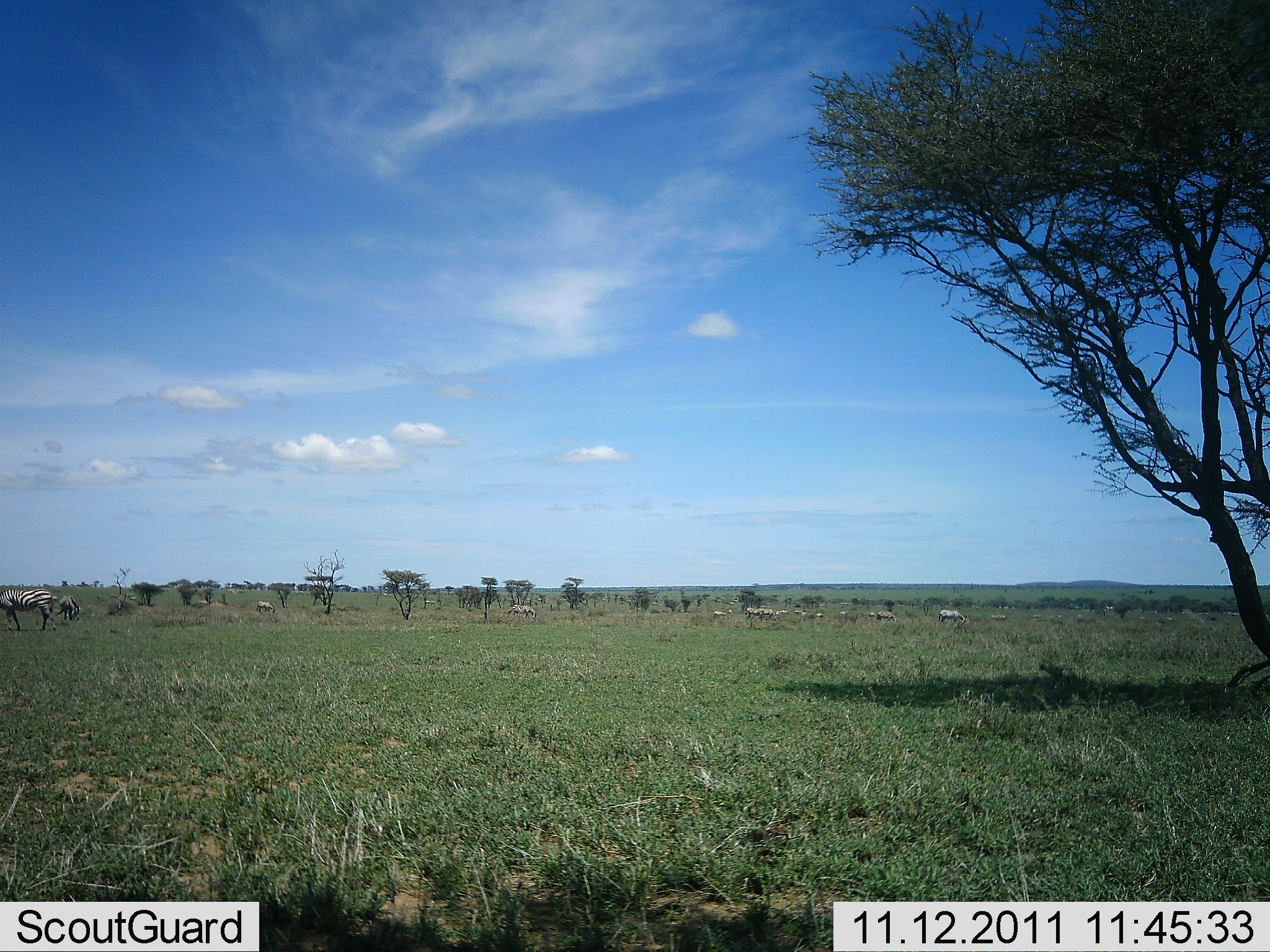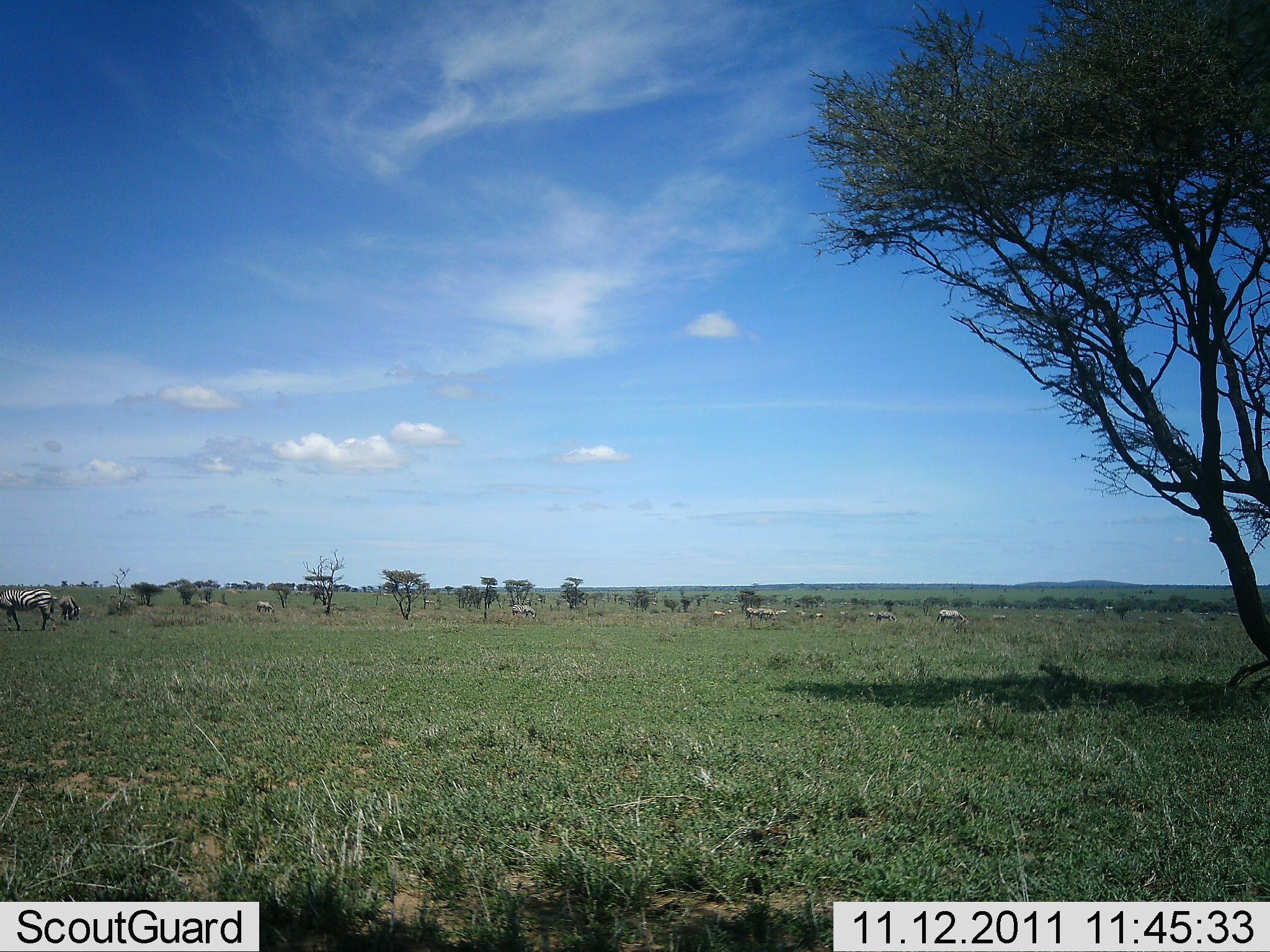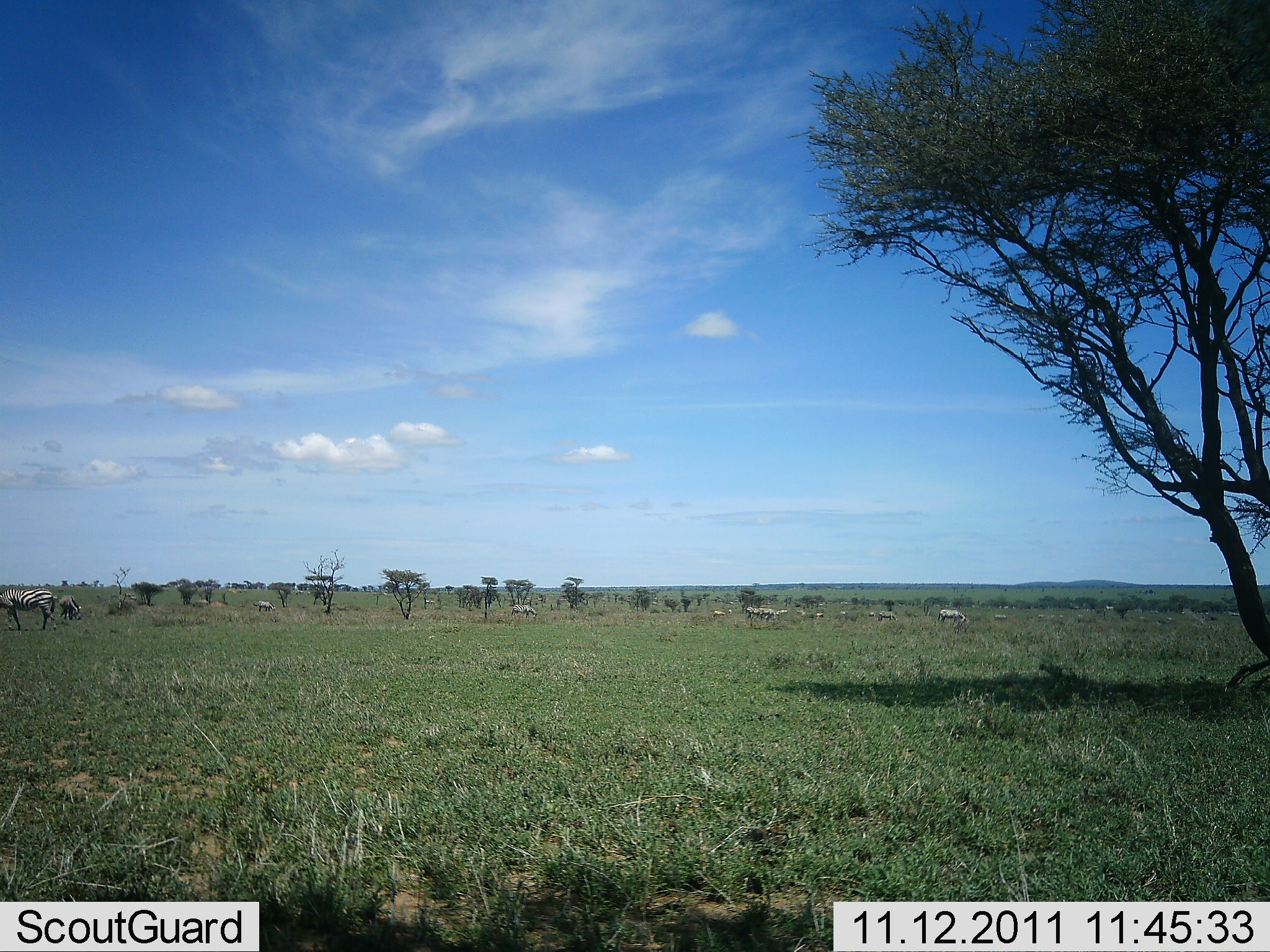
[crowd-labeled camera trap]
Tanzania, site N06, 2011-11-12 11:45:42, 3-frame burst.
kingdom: Animalia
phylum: Chordata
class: Mammalia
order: Perissodactyla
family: Equidae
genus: Equus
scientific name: Equus quagga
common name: plains zebra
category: zebra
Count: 11-50.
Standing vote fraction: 42%.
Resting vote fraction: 0%.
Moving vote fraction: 8%.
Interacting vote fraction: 0%.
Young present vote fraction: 0%.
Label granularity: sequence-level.